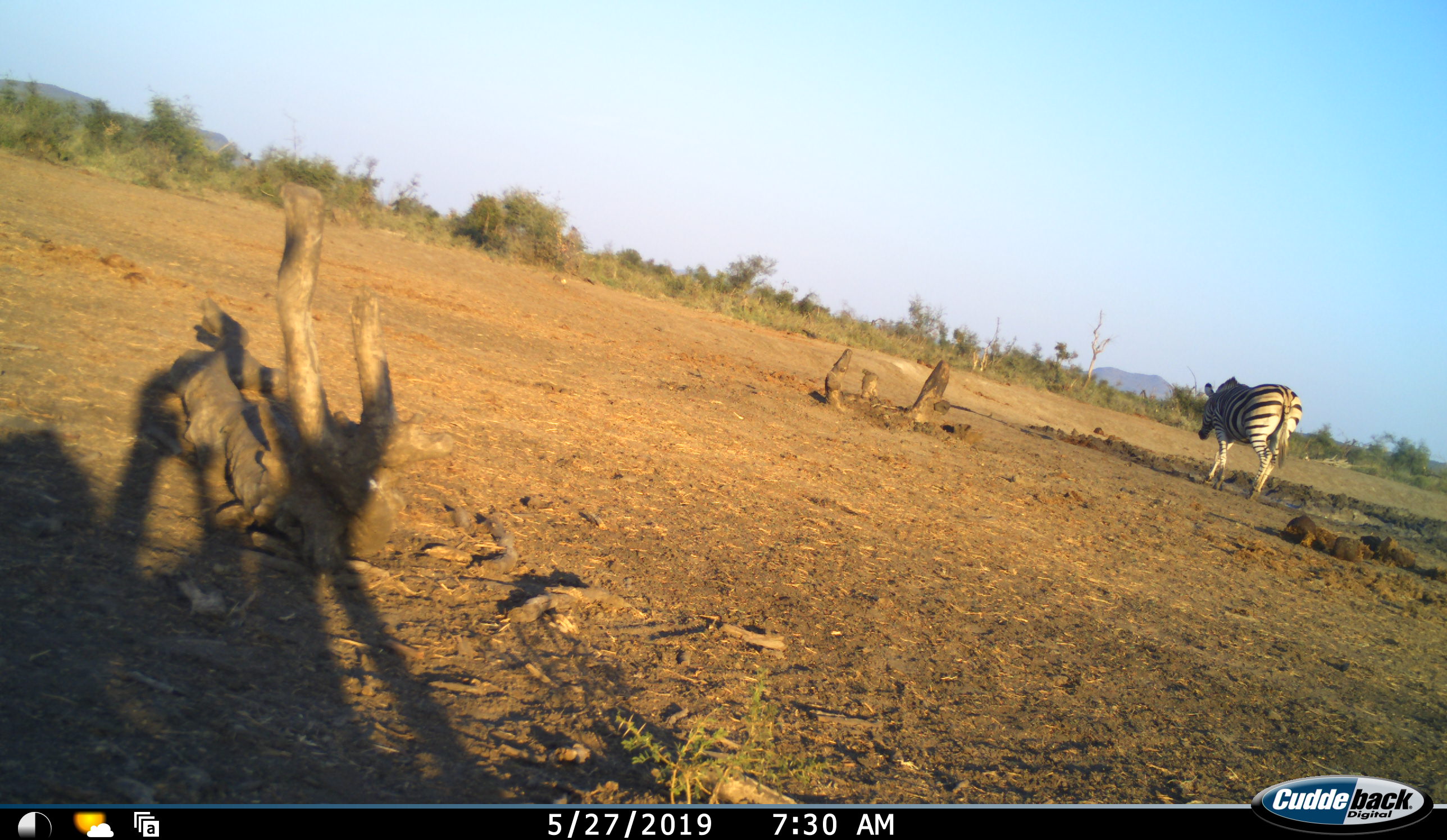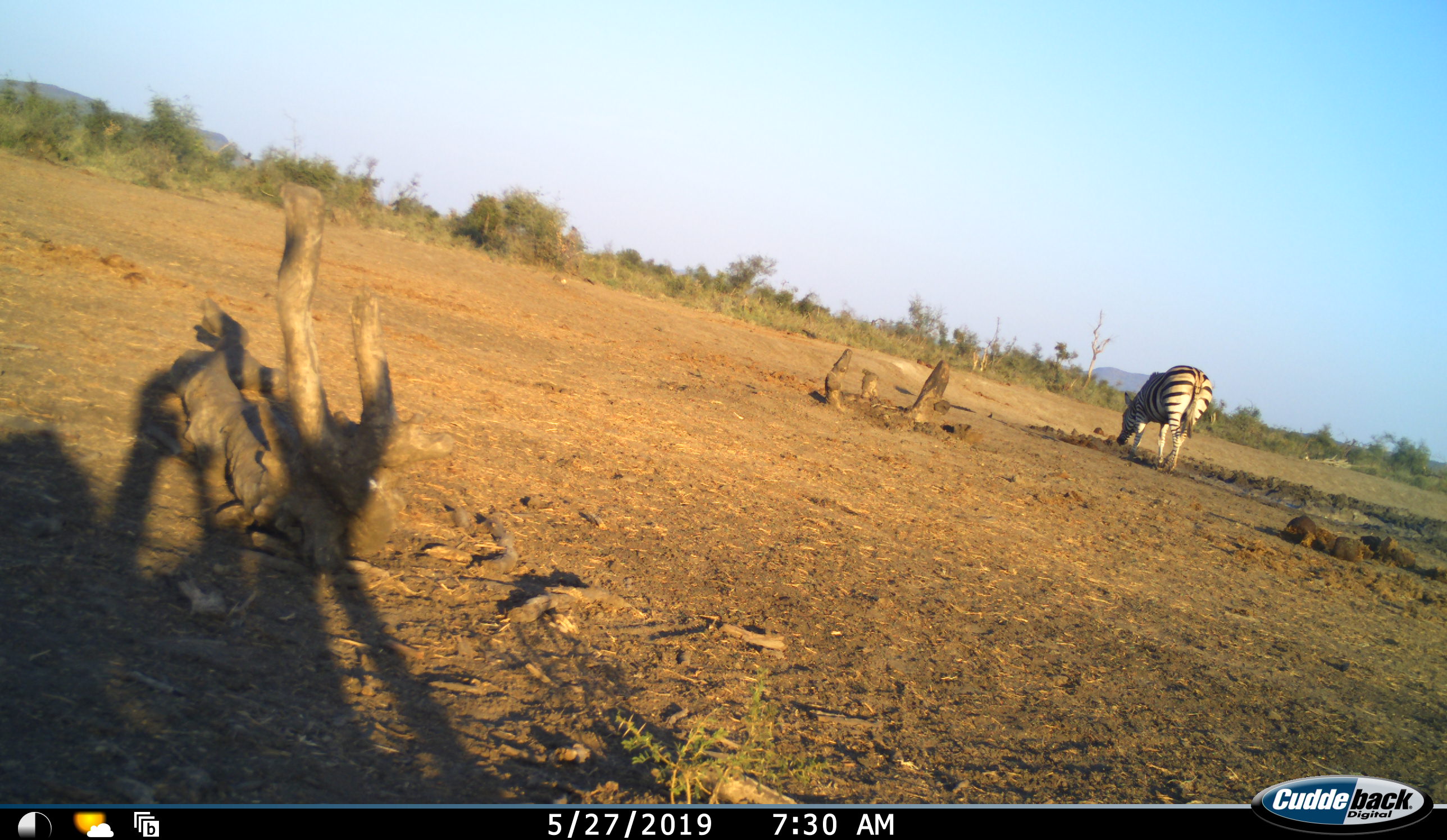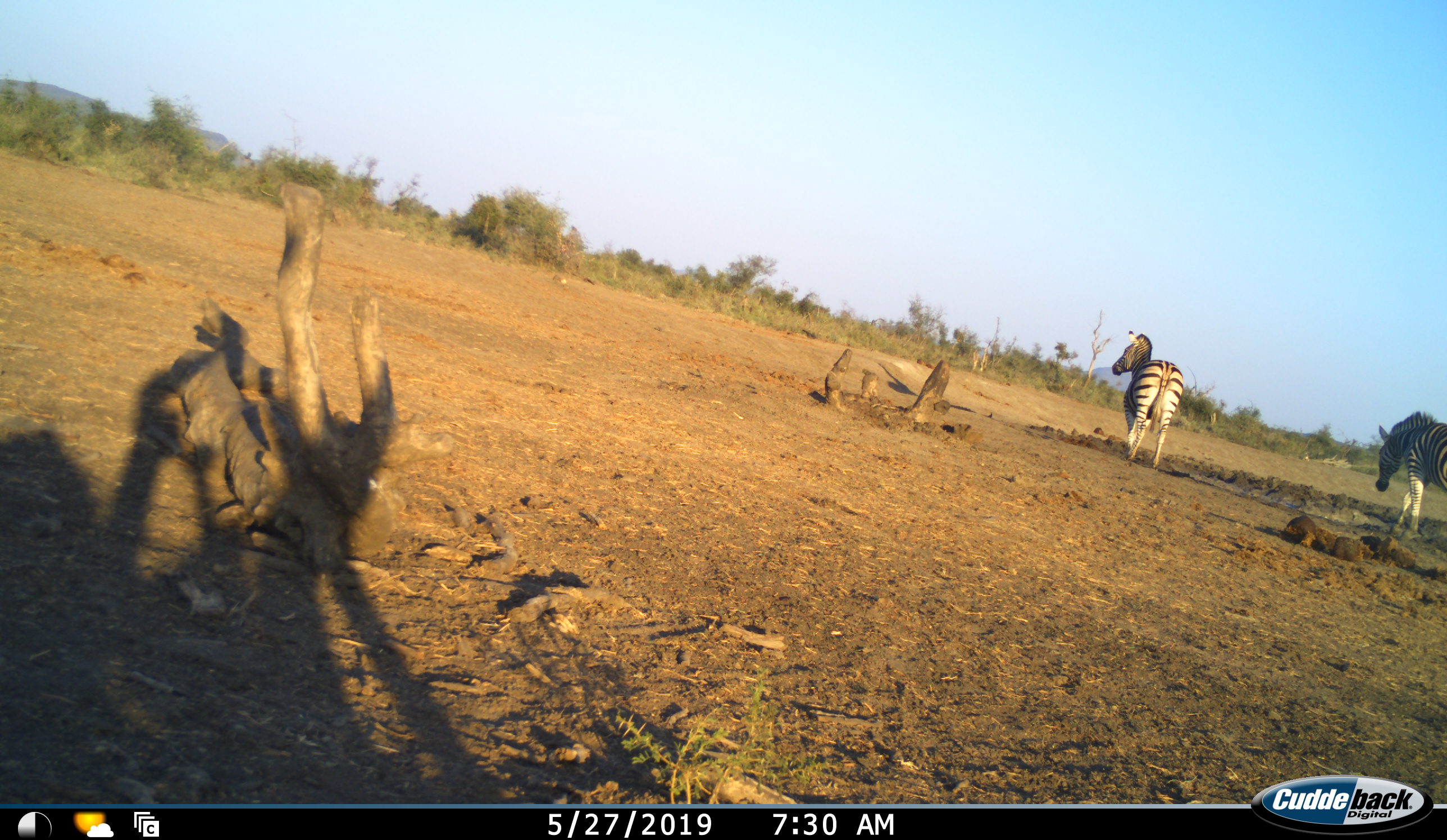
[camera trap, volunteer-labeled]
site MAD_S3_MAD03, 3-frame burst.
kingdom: Animalia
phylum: Chordata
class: Mammalia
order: Perissodactyla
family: Equidae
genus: Equus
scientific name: Equus quagga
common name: plains zebra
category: zebraplains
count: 2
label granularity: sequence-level